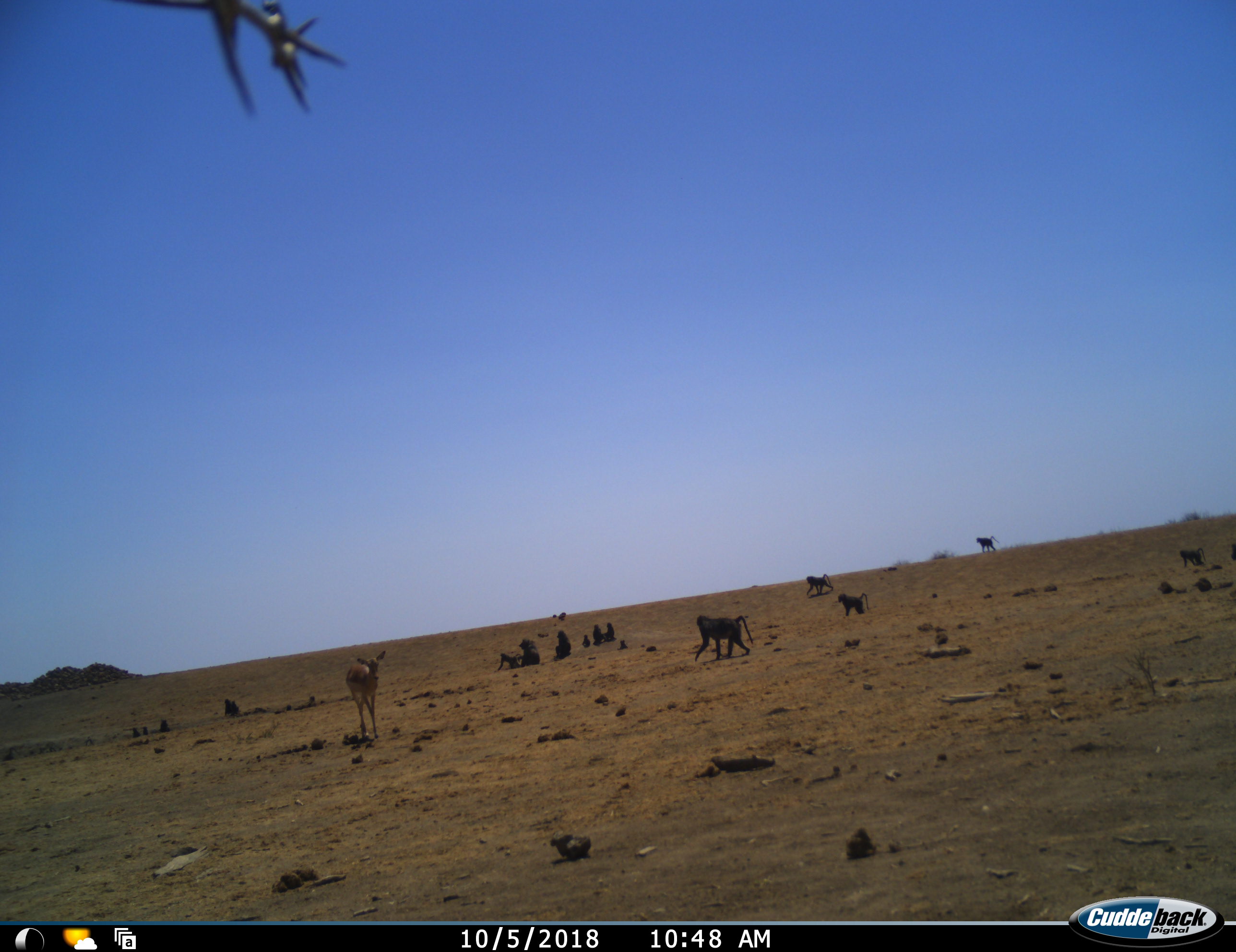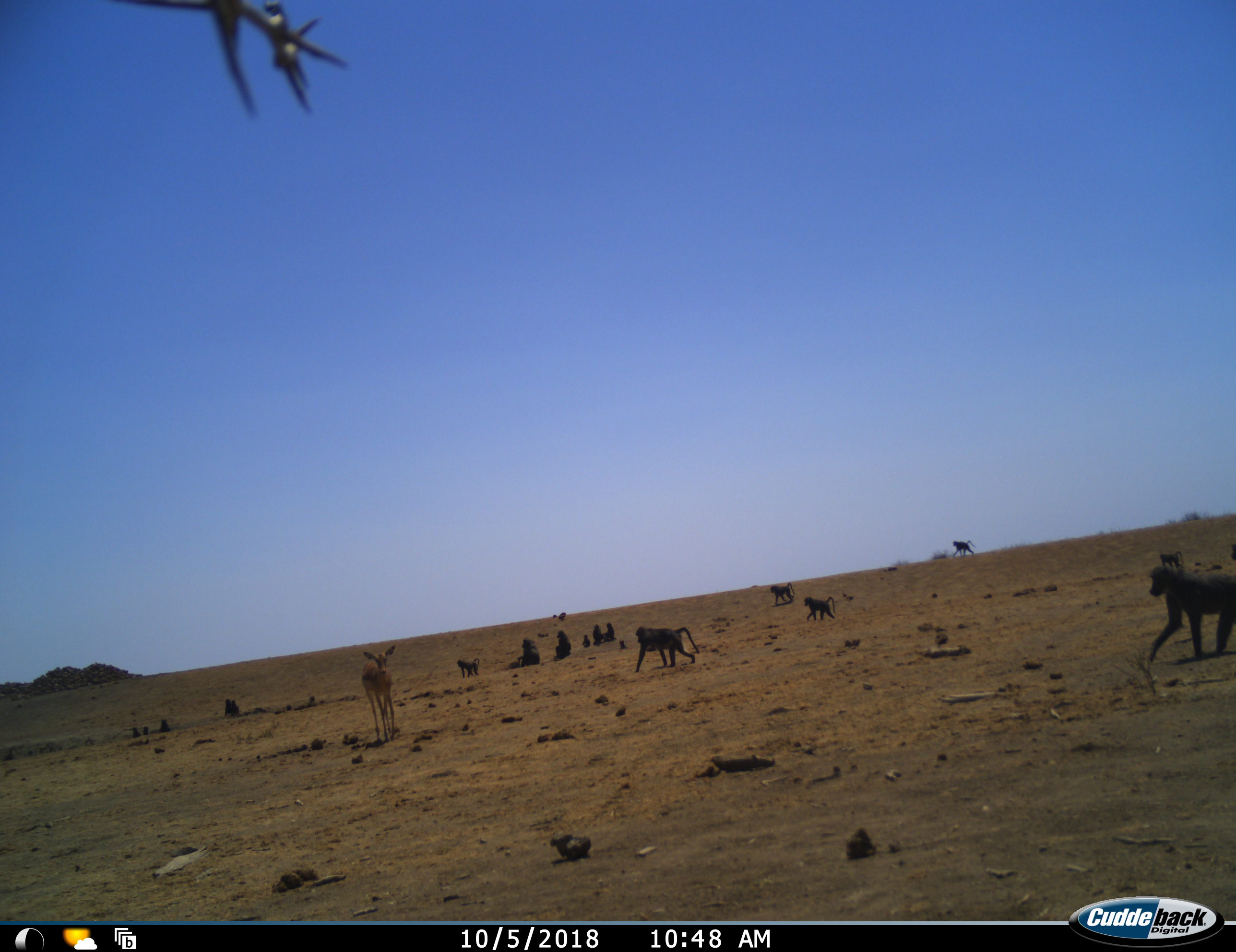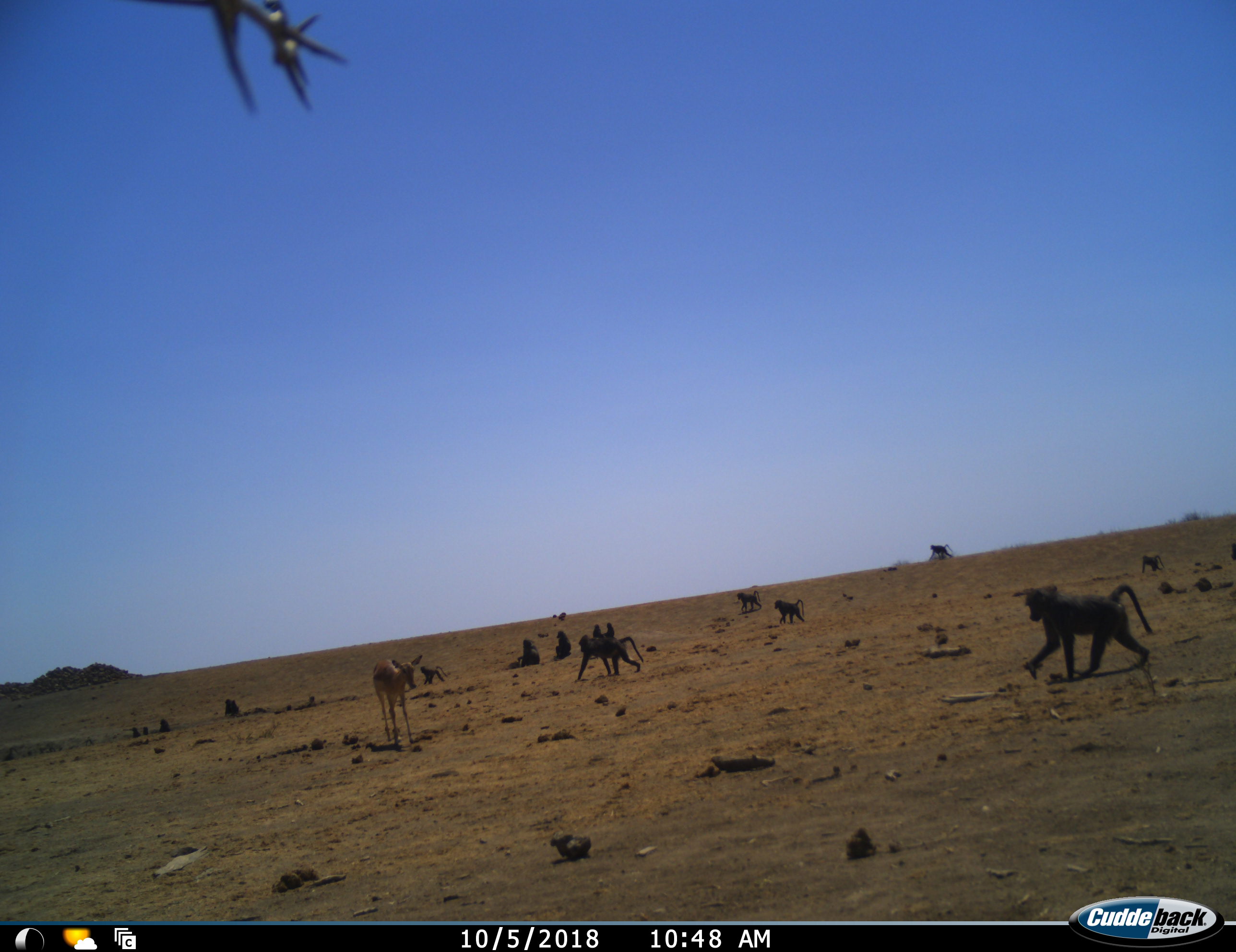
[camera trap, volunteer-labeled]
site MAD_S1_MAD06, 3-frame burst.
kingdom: Animalia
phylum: Chordata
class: Mammalia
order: Primates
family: Cercopithecidae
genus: Papio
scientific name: Papio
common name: baboon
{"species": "baboon (Papio)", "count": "11-50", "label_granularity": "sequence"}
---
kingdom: Animalia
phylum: Chordata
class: Mammalia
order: Artiodactyla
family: Bovidae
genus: Aepyceros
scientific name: Aepyceros melampus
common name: impala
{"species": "impala (Aepyceros melampus)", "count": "1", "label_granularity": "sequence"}